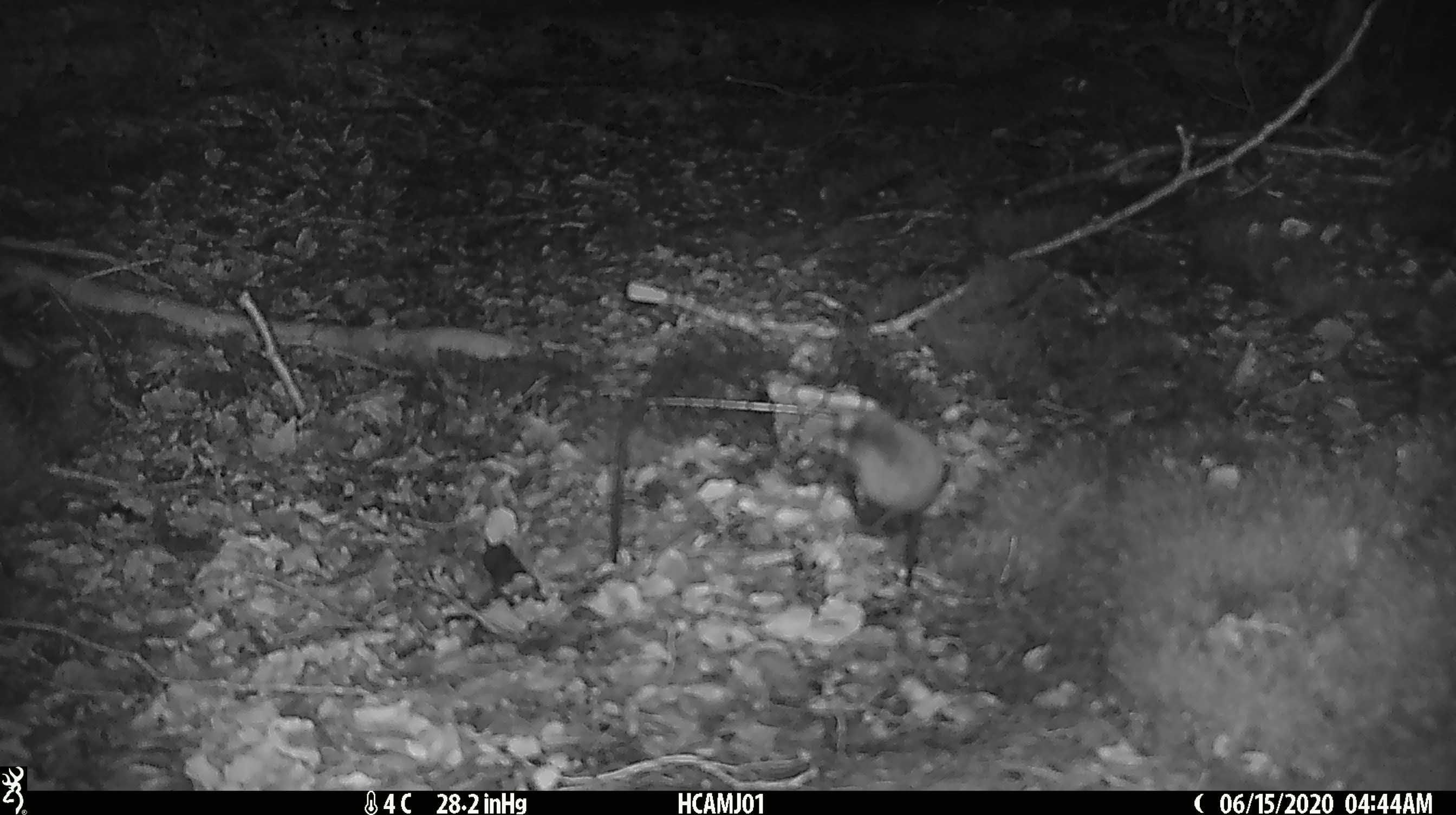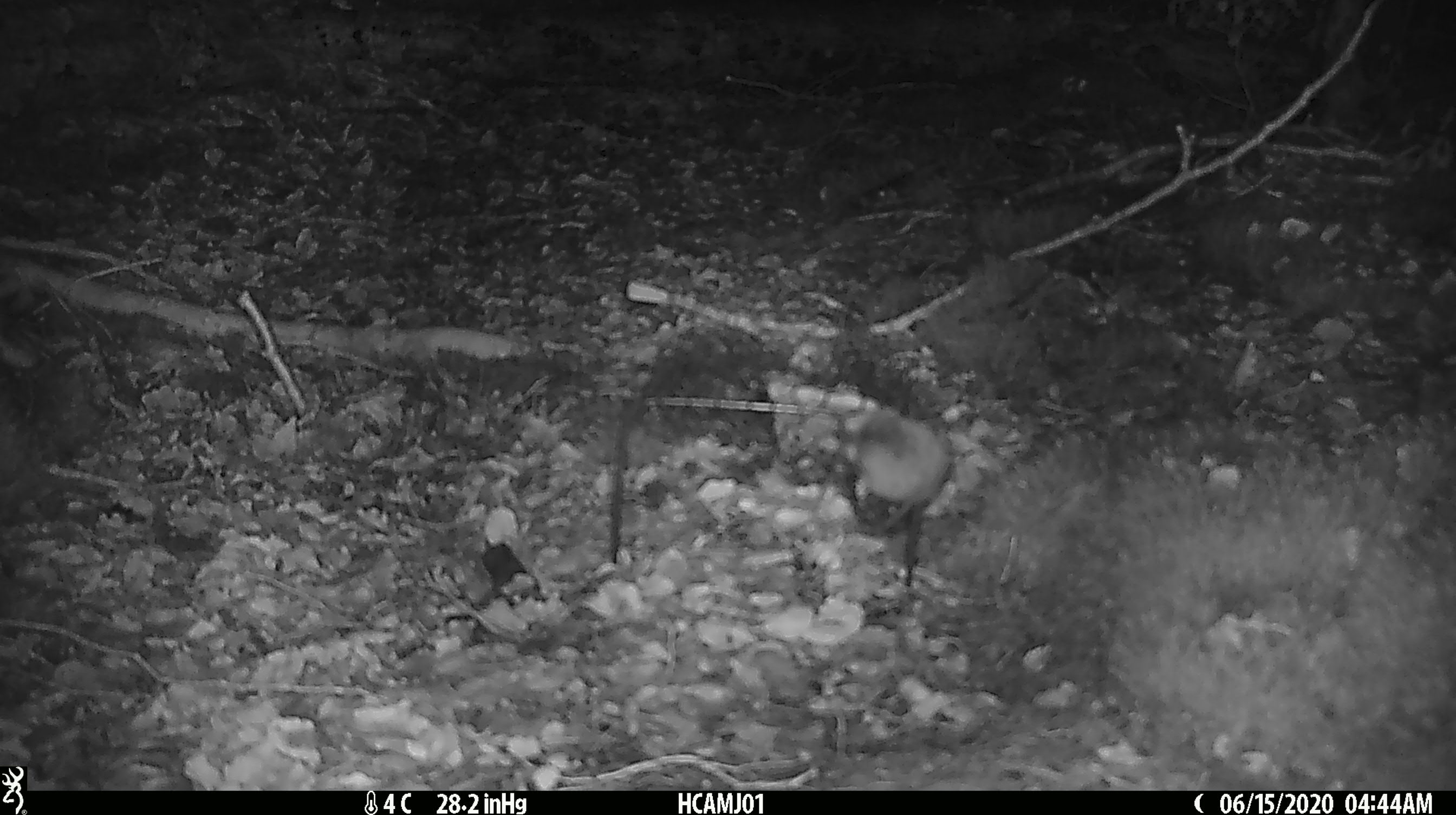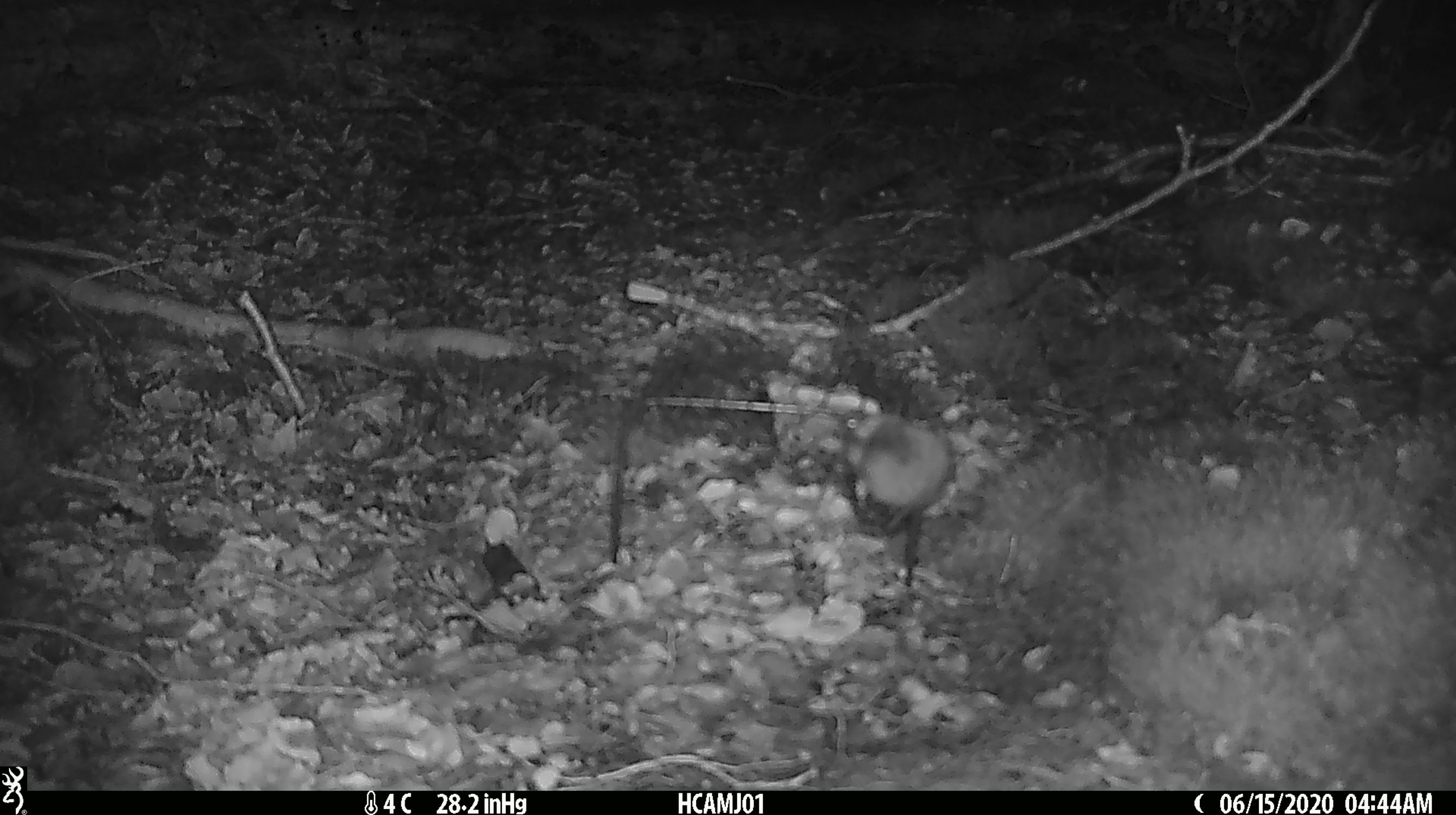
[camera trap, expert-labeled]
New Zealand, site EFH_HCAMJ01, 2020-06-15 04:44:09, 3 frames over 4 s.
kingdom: Animalia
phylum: Chordata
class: Mammalia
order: Rodentia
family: Muridae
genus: Mus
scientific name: Mus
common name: mouse